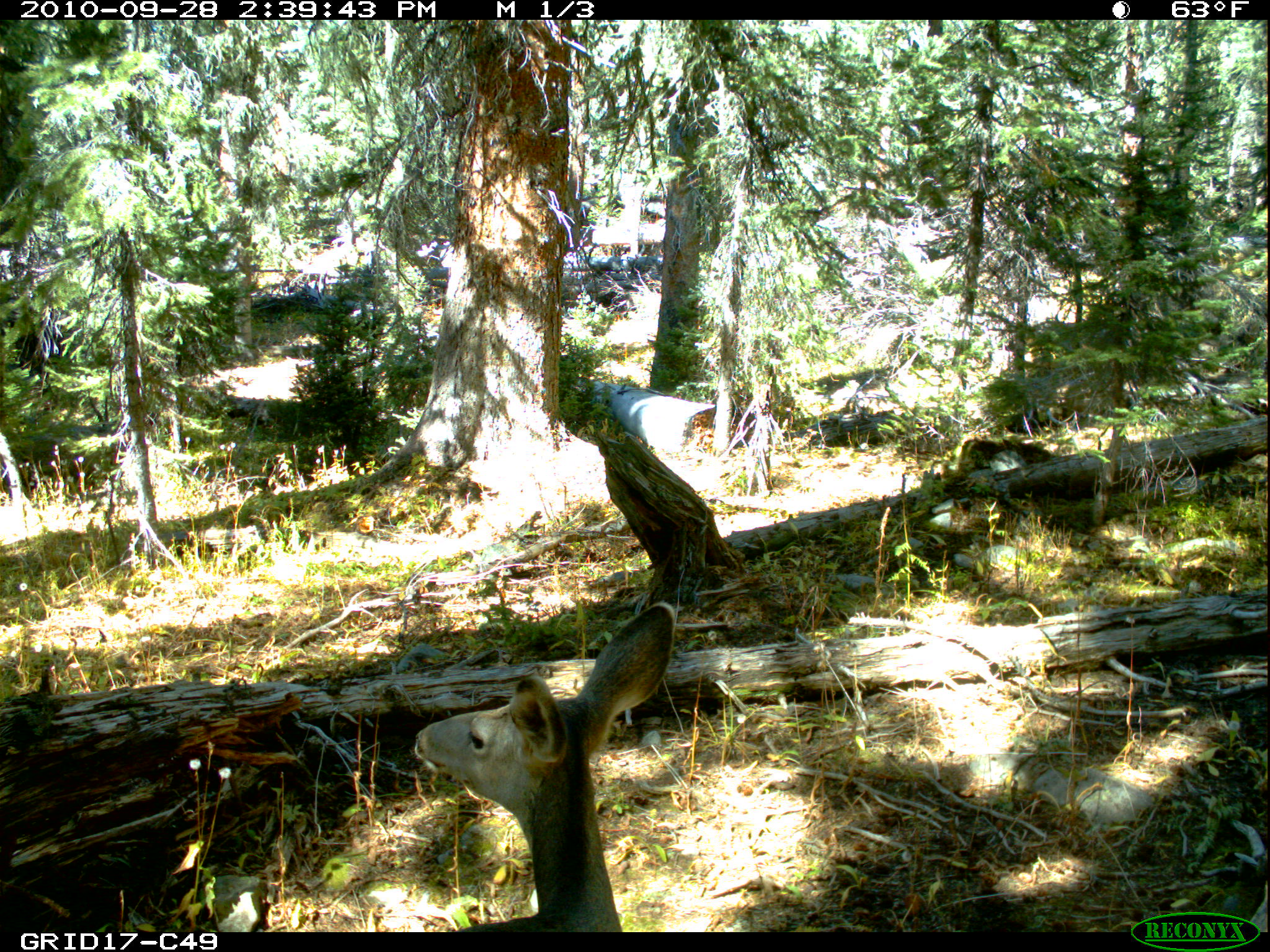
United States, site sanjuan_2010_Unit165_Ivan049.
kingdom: Animalia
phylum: Chordata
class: Mammalia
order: Artiodactyla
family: Cervidae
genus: Odocoileus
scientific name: Odocoileus hemionus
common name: mule deer